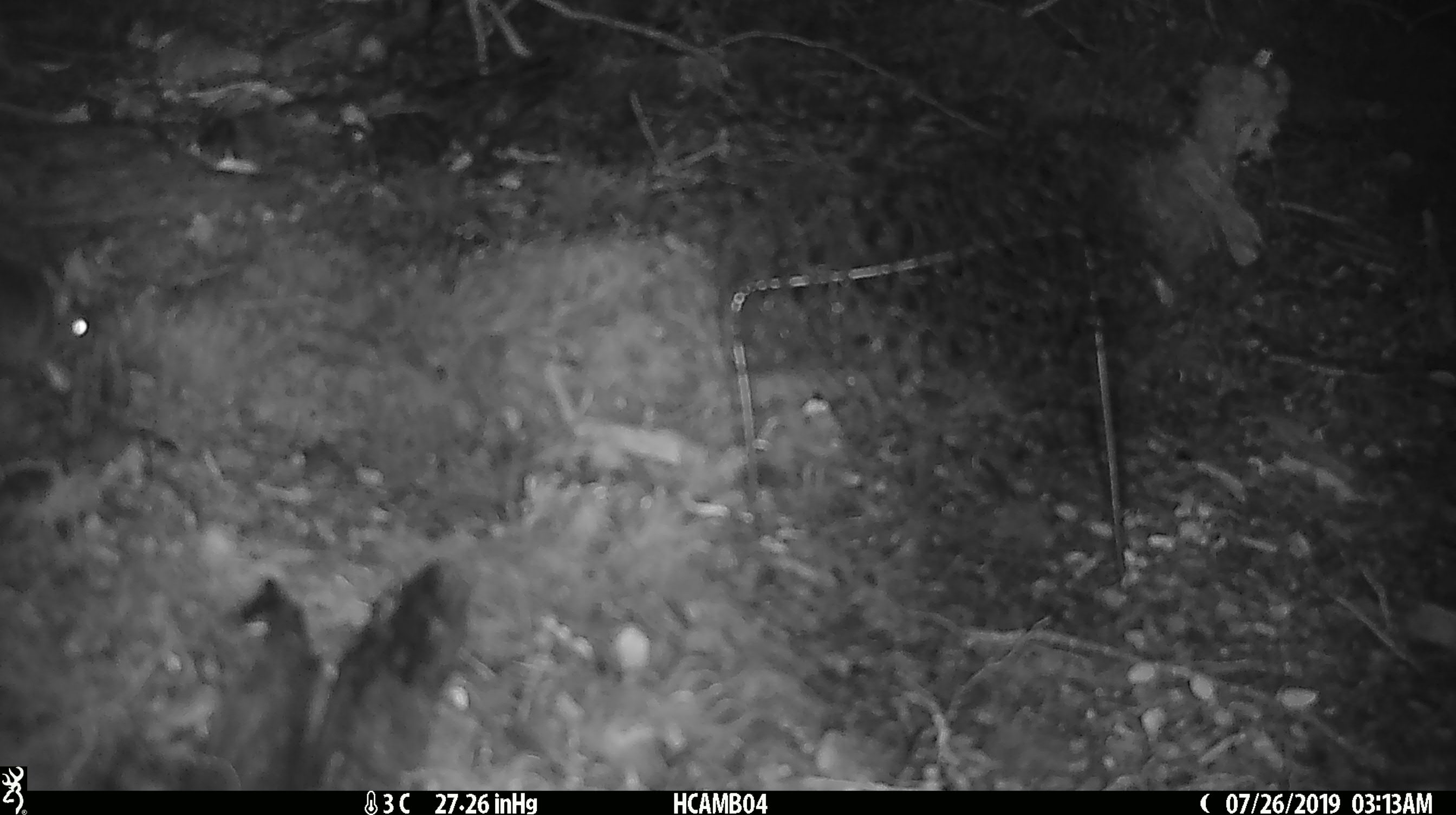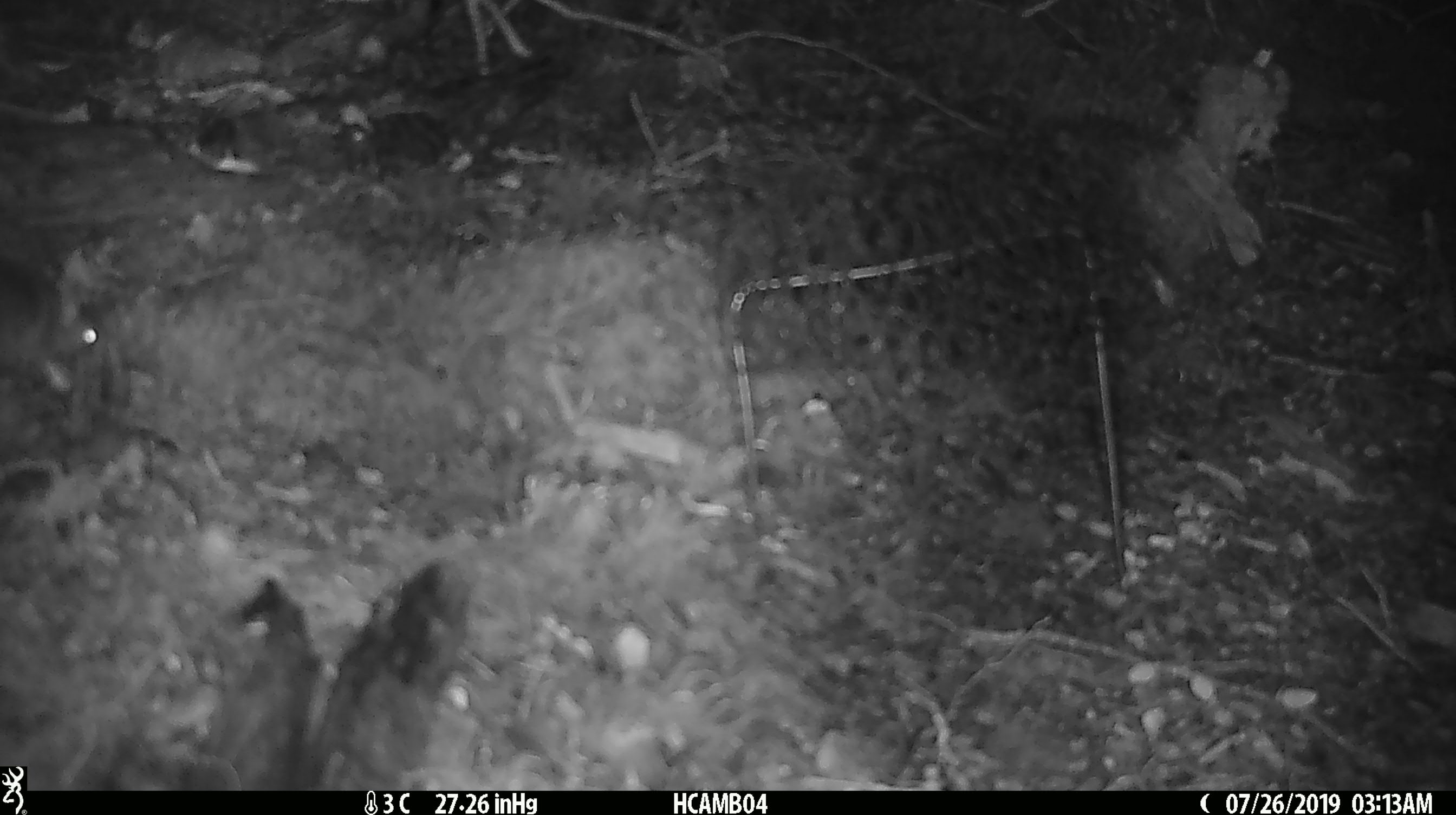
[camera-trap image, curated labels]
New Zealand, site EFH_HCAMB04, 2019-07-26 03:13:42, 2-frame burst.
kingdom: Animalia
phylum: Chordata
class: Mammalia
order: Rodentia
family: Muridae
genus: Mus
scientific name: Mus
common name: mouse